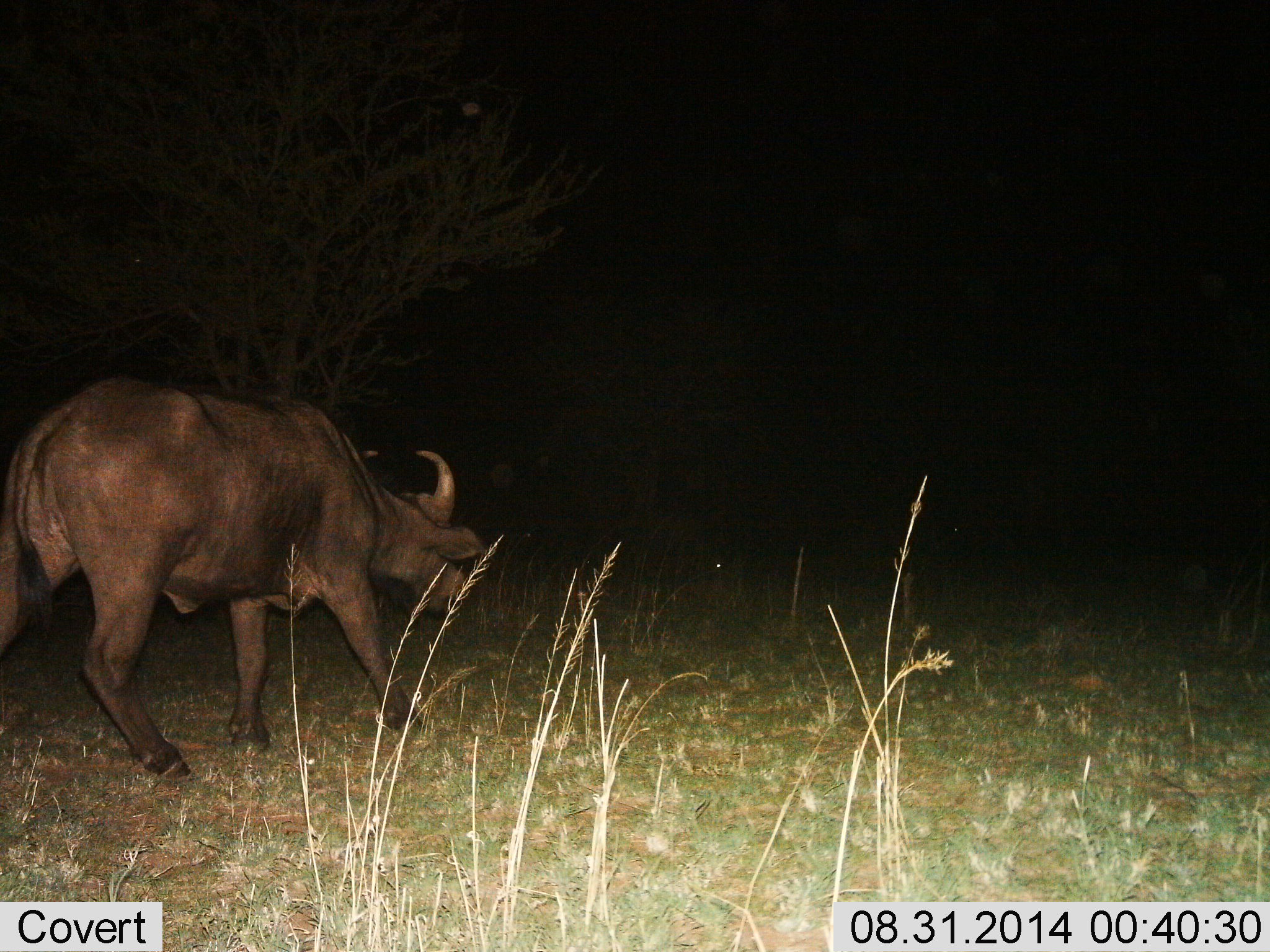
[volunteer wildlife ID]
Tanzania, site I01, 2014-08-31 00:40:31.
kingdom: Animalia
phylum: Chordata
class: Mammalia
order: Artiodactyla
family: Bovidae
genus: Syncerus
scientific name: Syncerus caffer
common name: cape buffalo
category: buffalo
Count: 1.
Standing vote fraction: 30%.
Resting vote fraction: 0%.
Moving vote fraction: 70%.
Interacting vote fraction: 0%.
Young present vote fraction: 0%.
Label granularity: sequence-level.